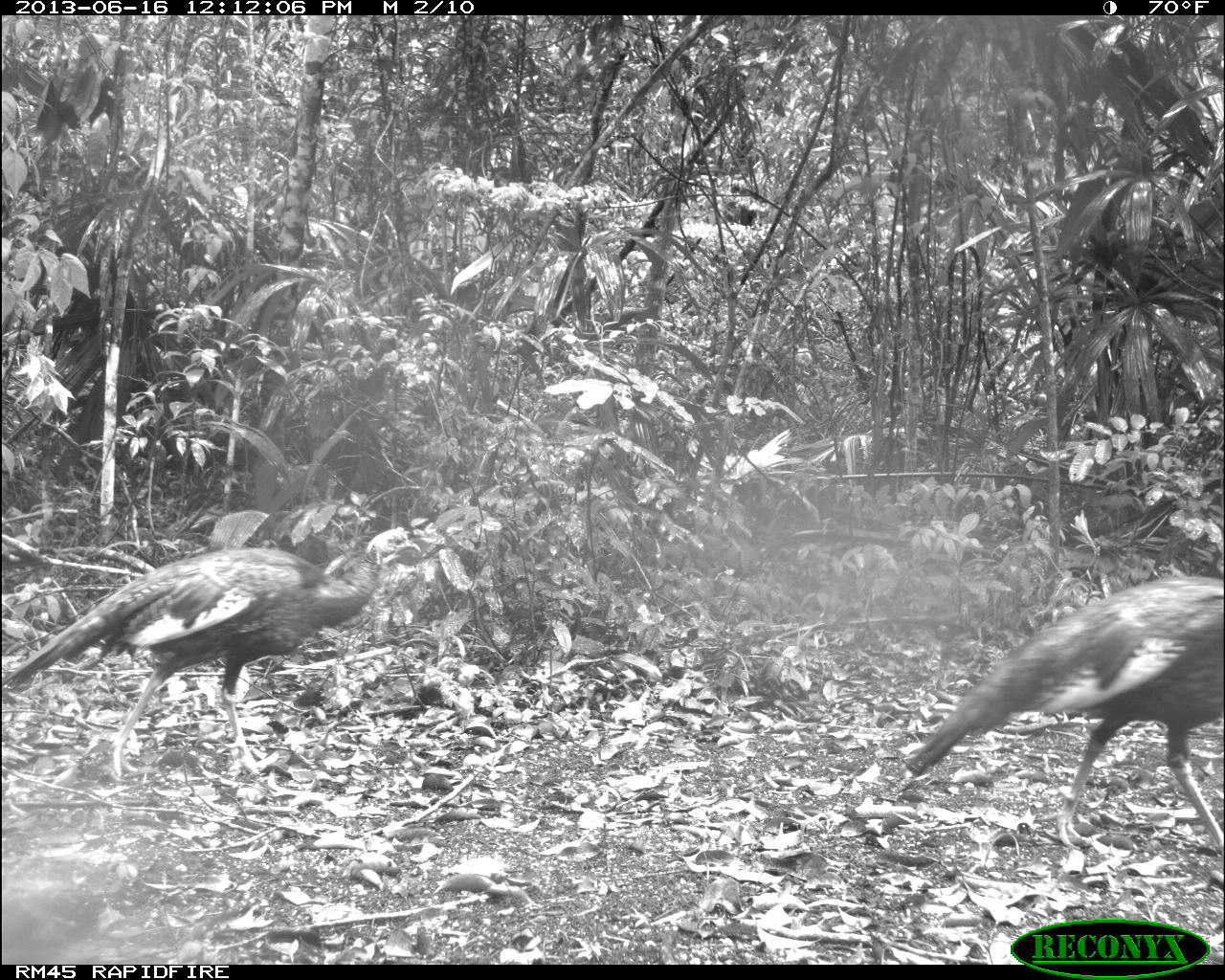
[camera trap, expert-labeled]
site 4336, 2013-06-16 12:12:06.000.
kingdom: Animalia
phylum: Chordata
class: Aves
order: Galliformes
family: Phasianidae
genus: Meleagris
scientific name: Meleagris ocellata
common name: ocellated turkey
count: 3